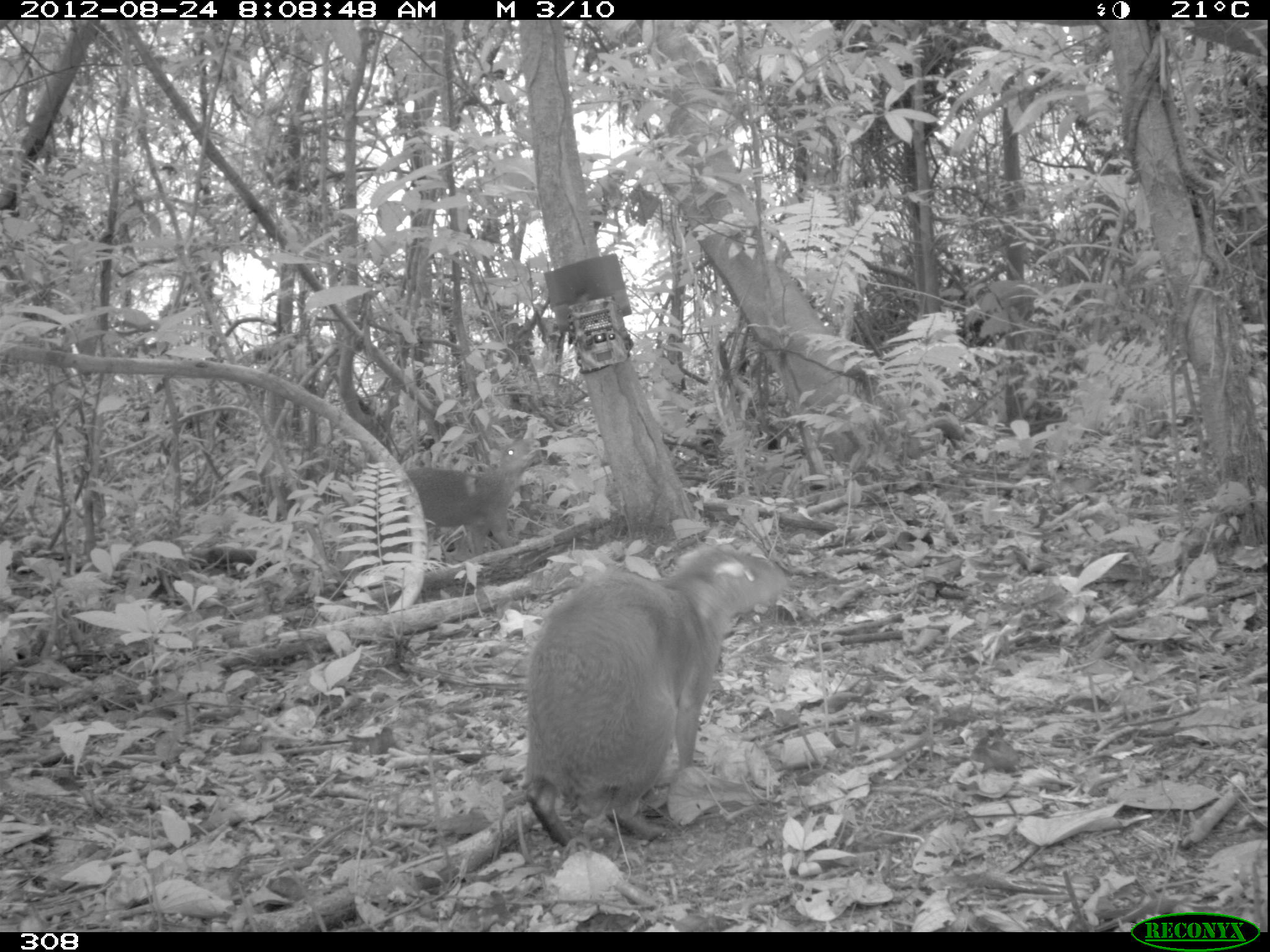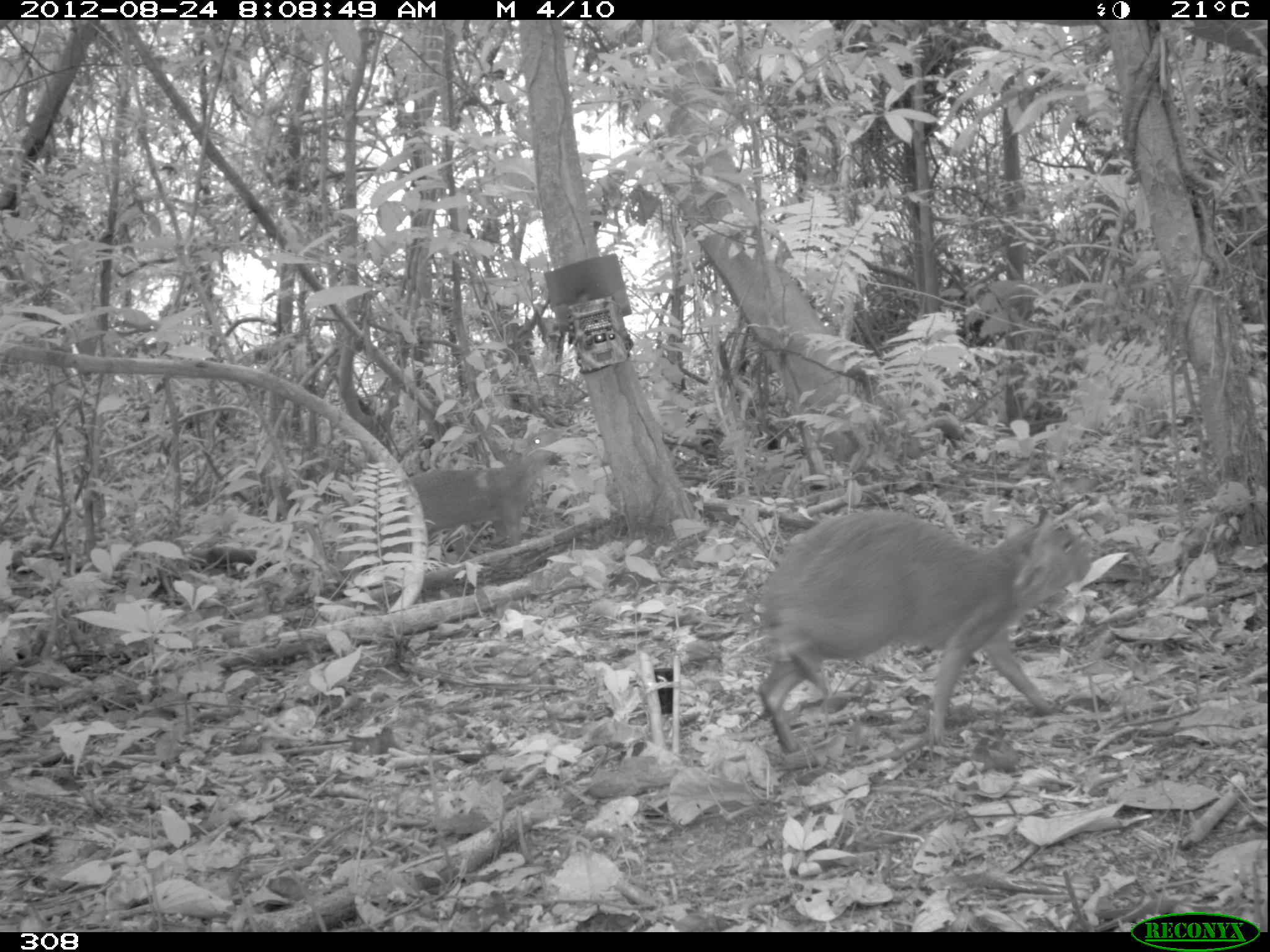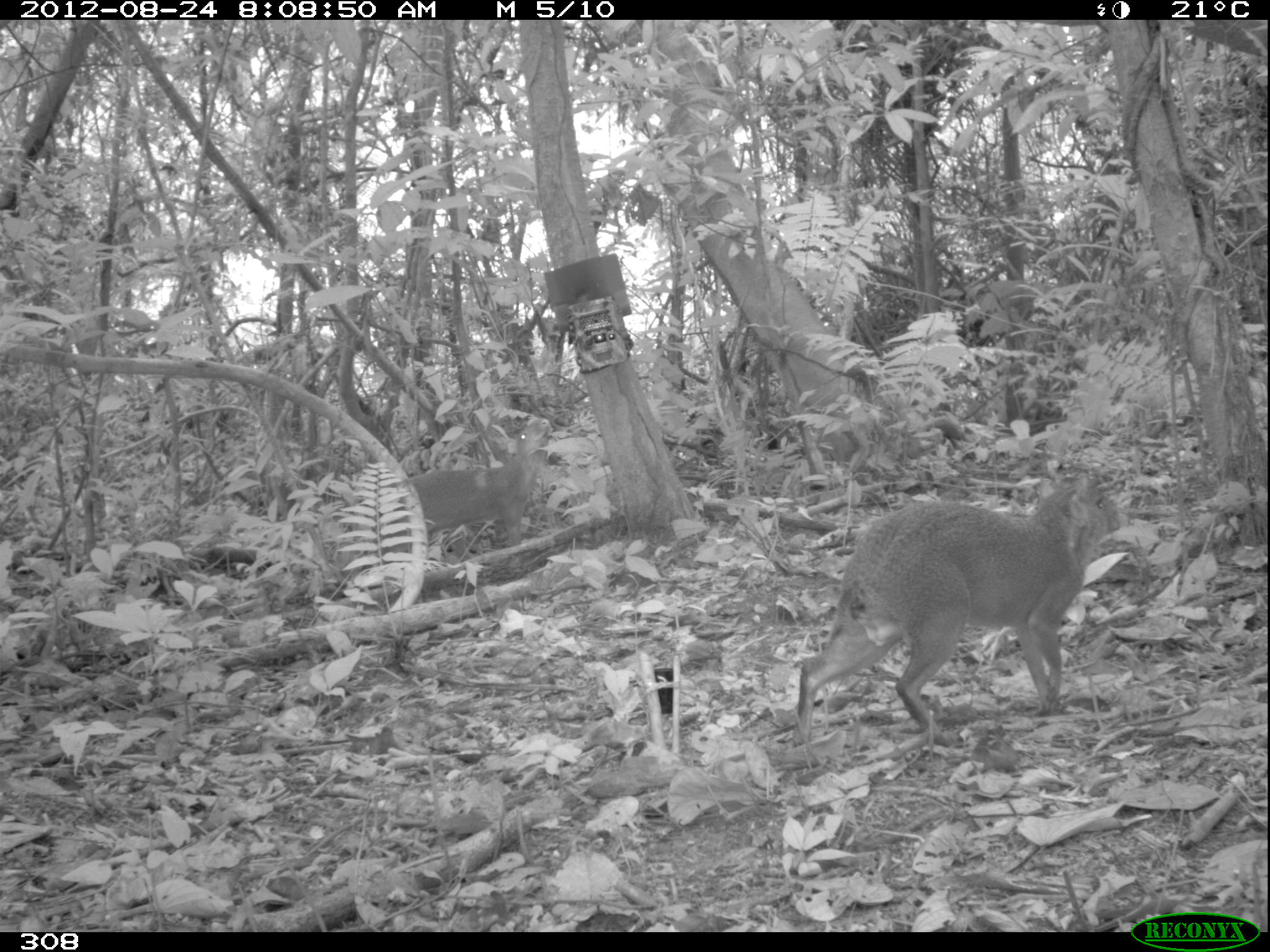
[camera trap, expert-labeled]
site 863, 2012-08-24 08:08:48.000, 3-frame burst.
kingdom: Animalia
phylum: Chordata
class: Mammalia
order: Rodentia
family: Dasyproctidae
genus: Dasyprocta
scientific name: Dasyprocta punctata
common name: central american agouti